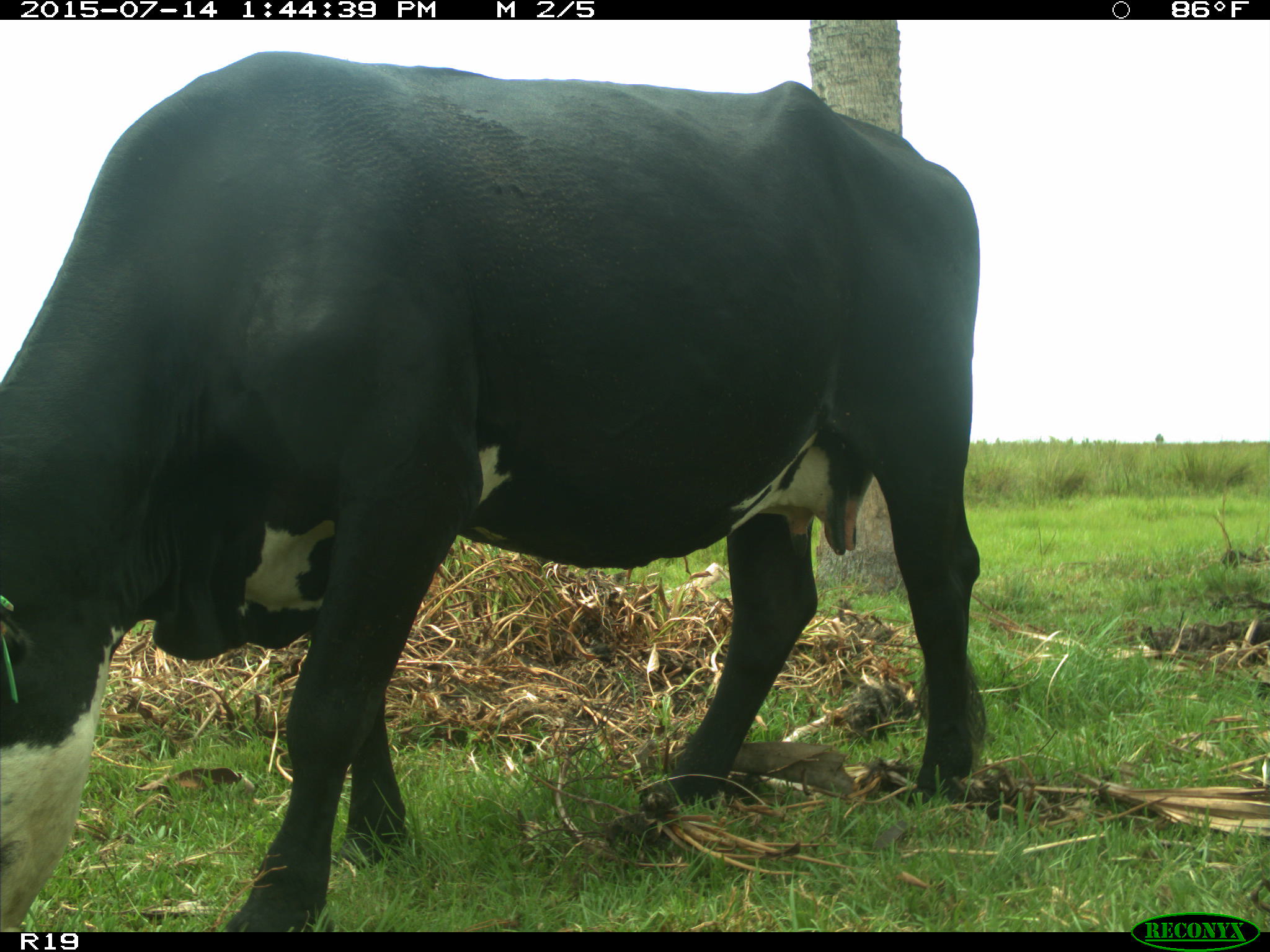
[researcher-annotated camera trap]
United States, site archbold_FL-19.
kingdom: Animalia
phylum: Chordata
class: Mammalia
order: Artiodactyla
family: Bovidae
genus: Bos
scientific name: Bos taurus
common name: domestic cow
Bos taurus (domestic cow).